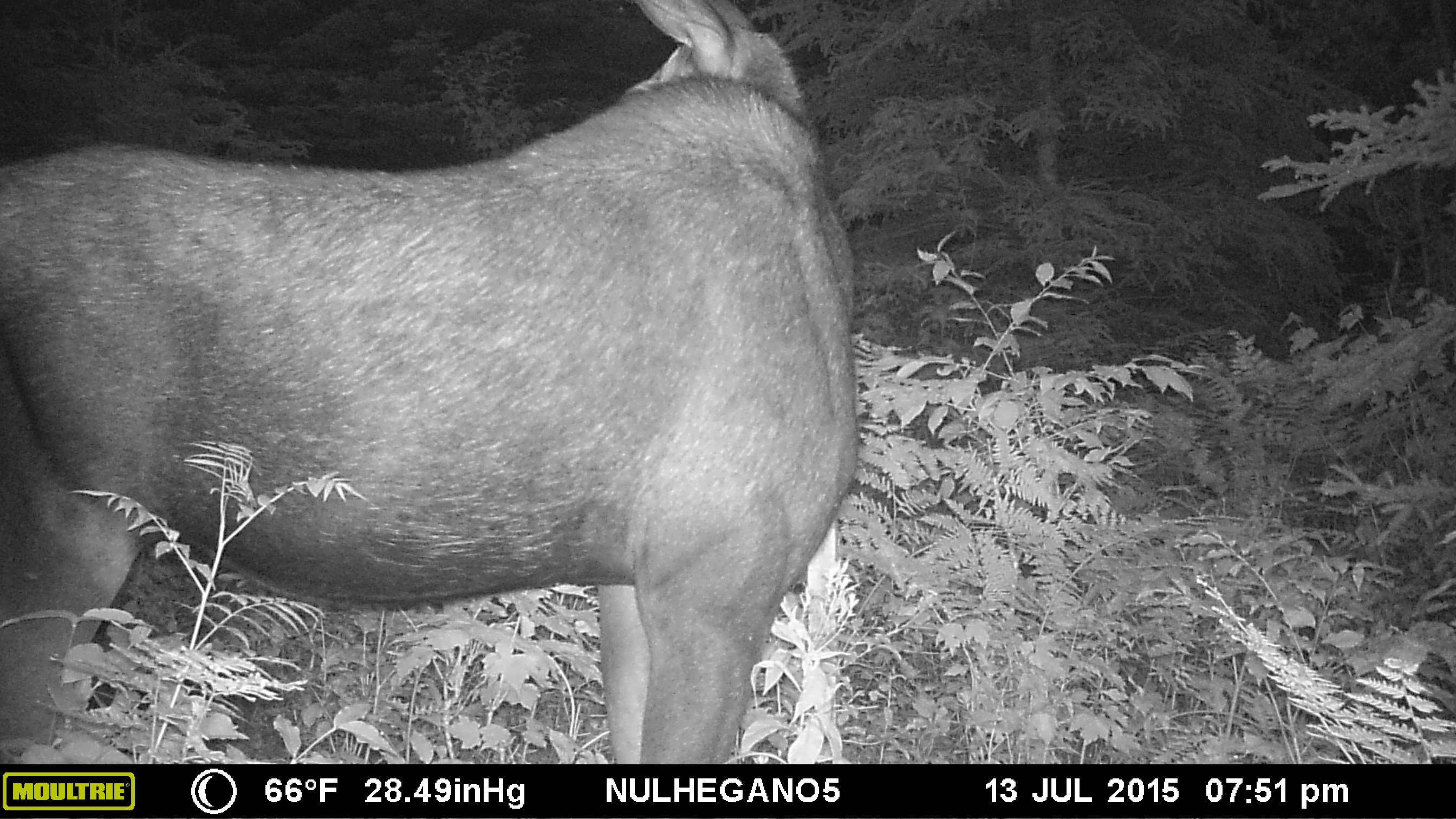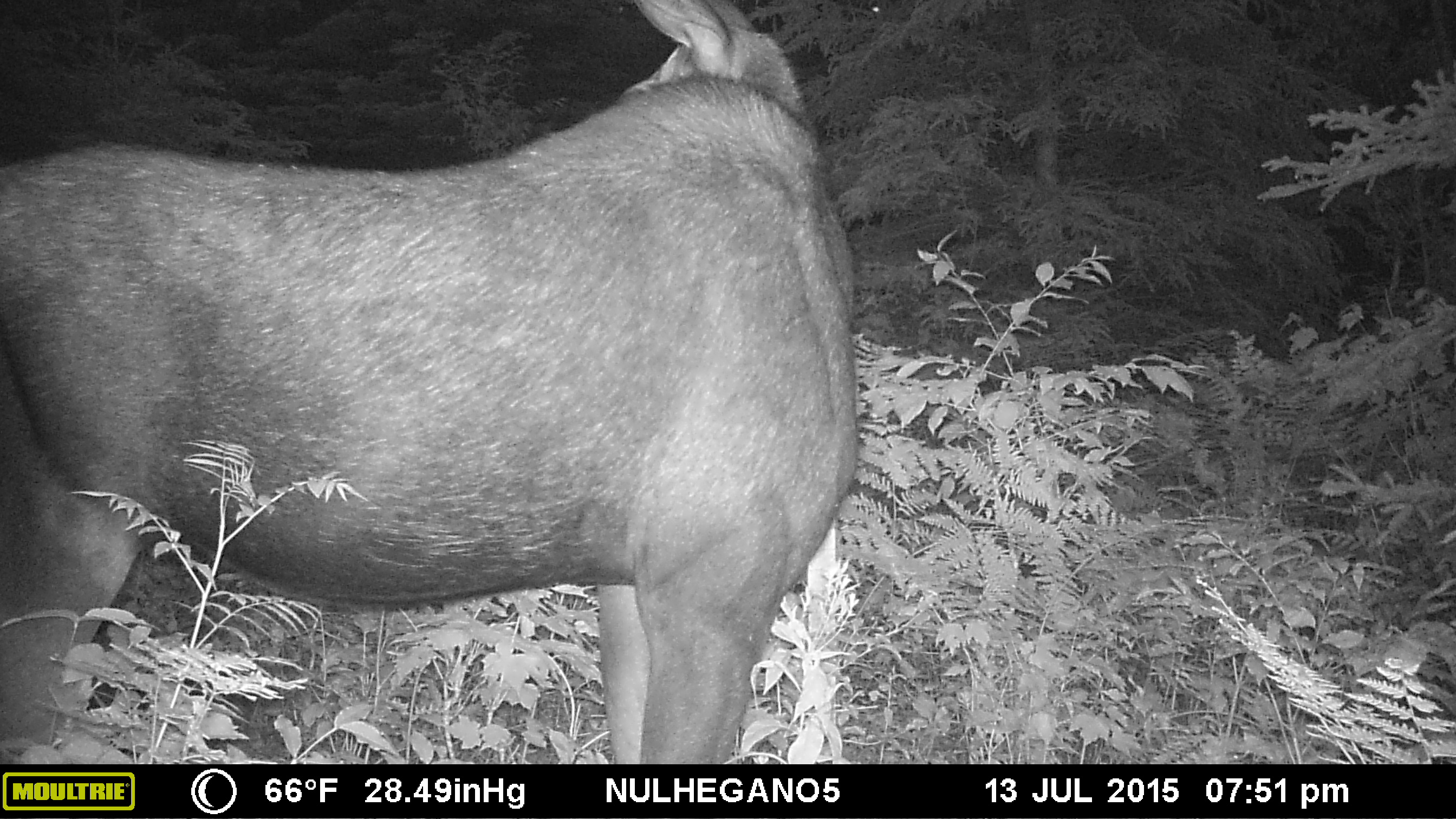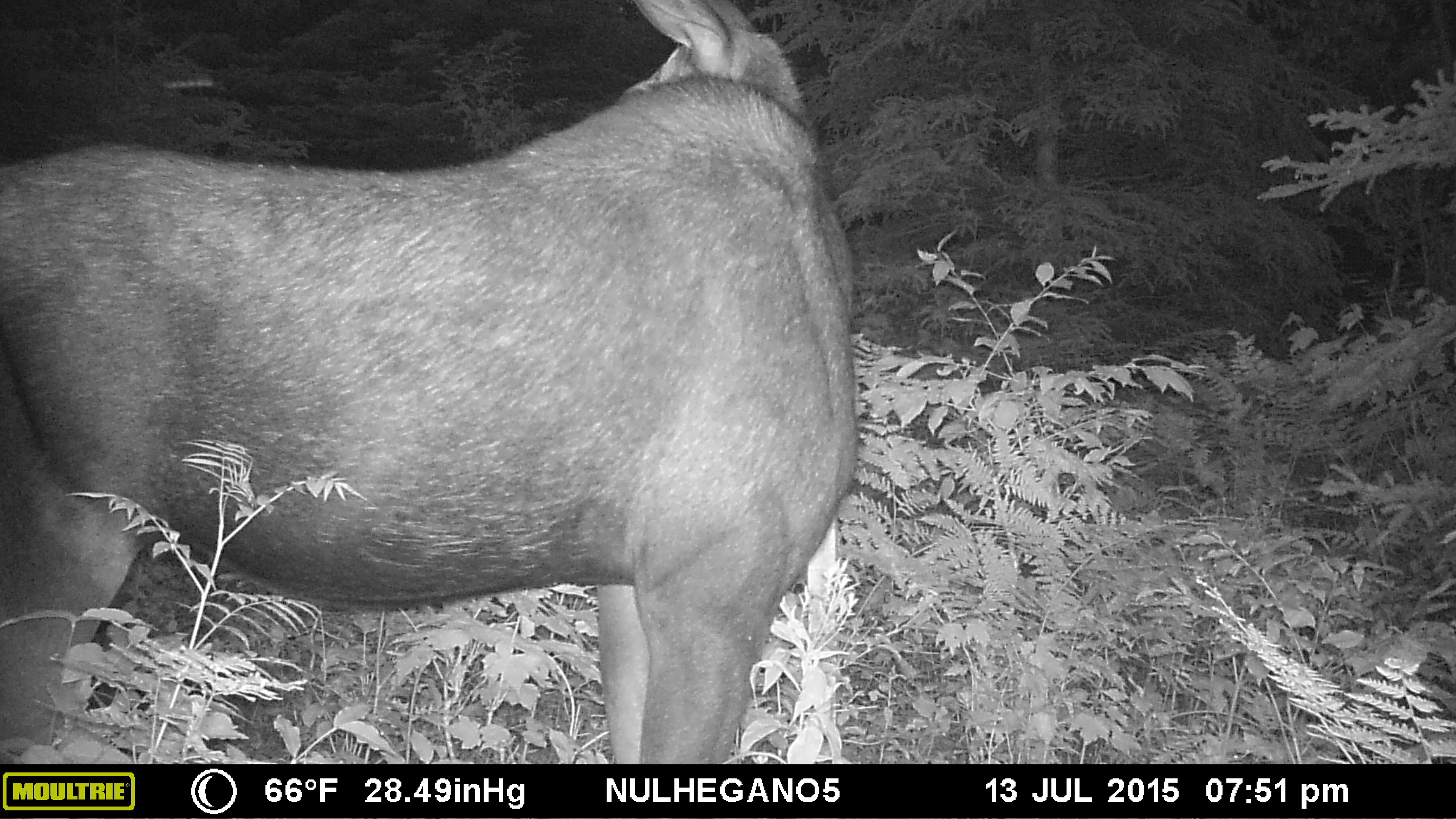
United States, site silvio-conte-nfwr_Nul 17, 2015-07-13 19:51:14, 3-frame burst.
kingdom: Animalia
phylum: Chordata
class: Mammalia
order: Artiodactyla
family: Cervidae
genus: Alces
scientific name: Alces alces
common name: moose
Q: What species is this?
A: Moose (Alces alces).